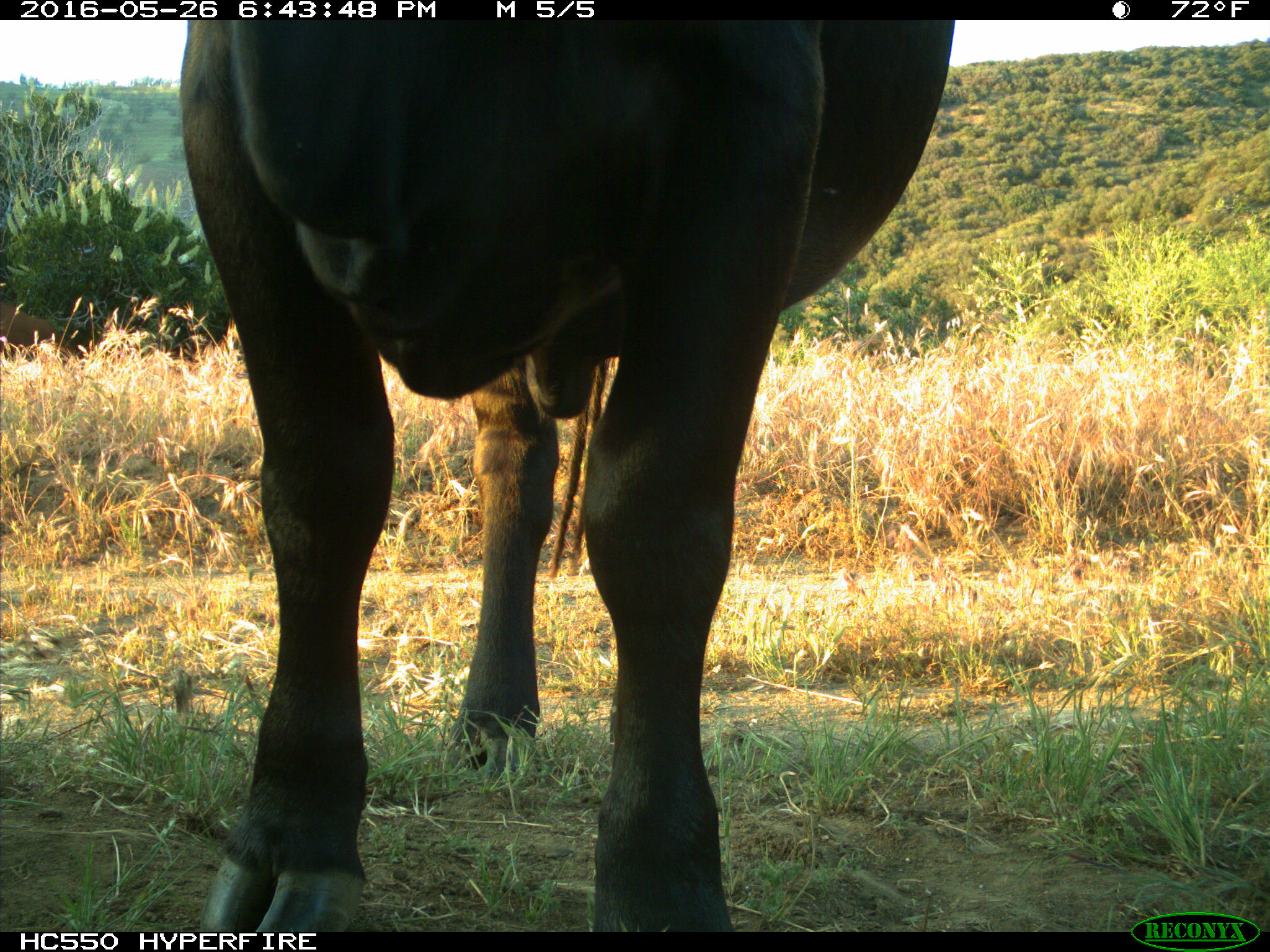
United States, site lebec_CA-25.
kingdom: Animalia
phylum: Chordata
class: Mammalia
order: Artiodactyla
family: Bovidae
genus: Bos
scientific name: Bos taurus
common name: domestic cow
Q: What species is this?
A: Bos taurus (domestic cow).